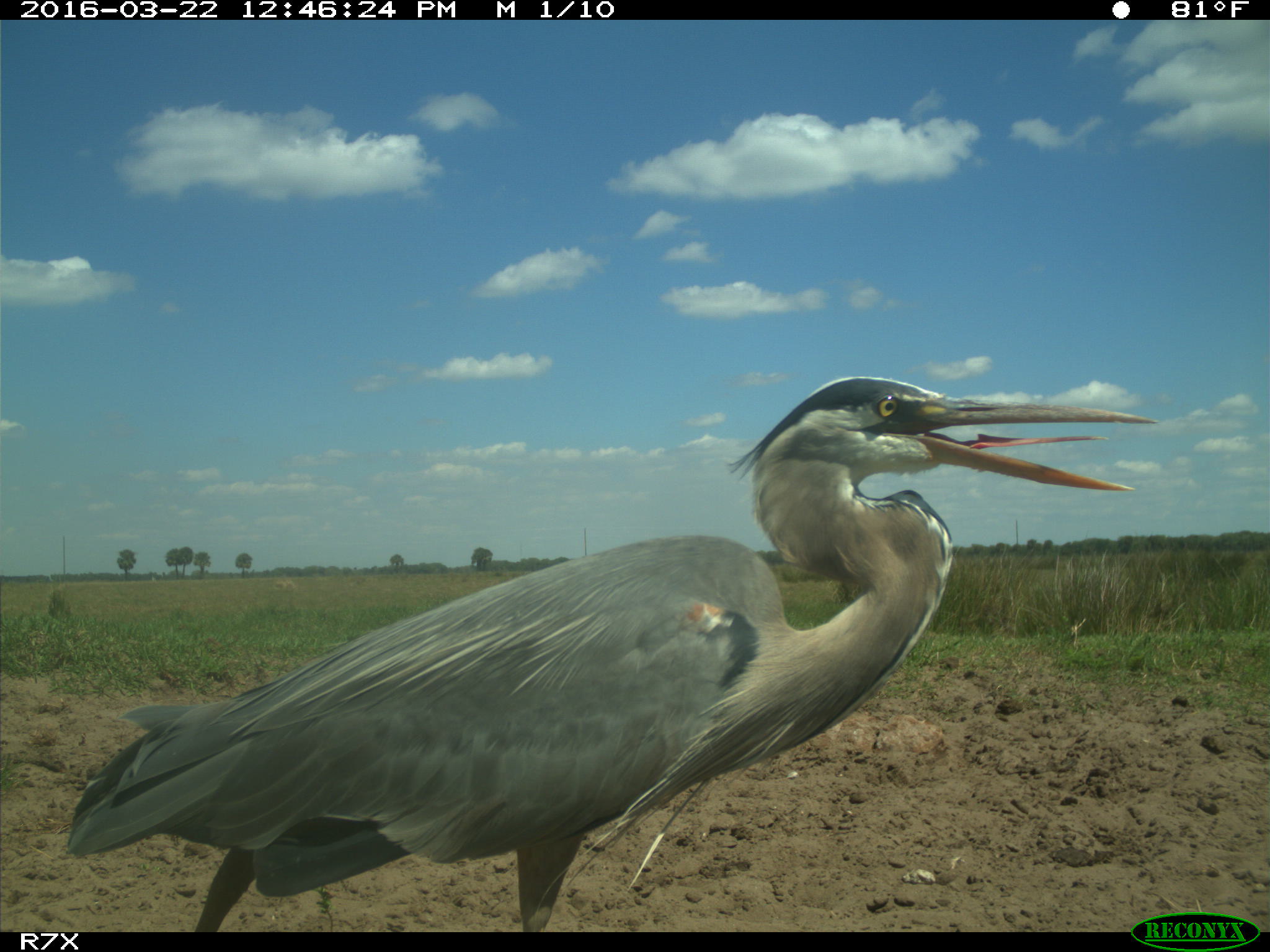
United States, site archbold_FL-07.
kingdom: Animalia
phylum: Chordata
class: Aves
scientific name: Aves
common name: birds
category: unidentified bird